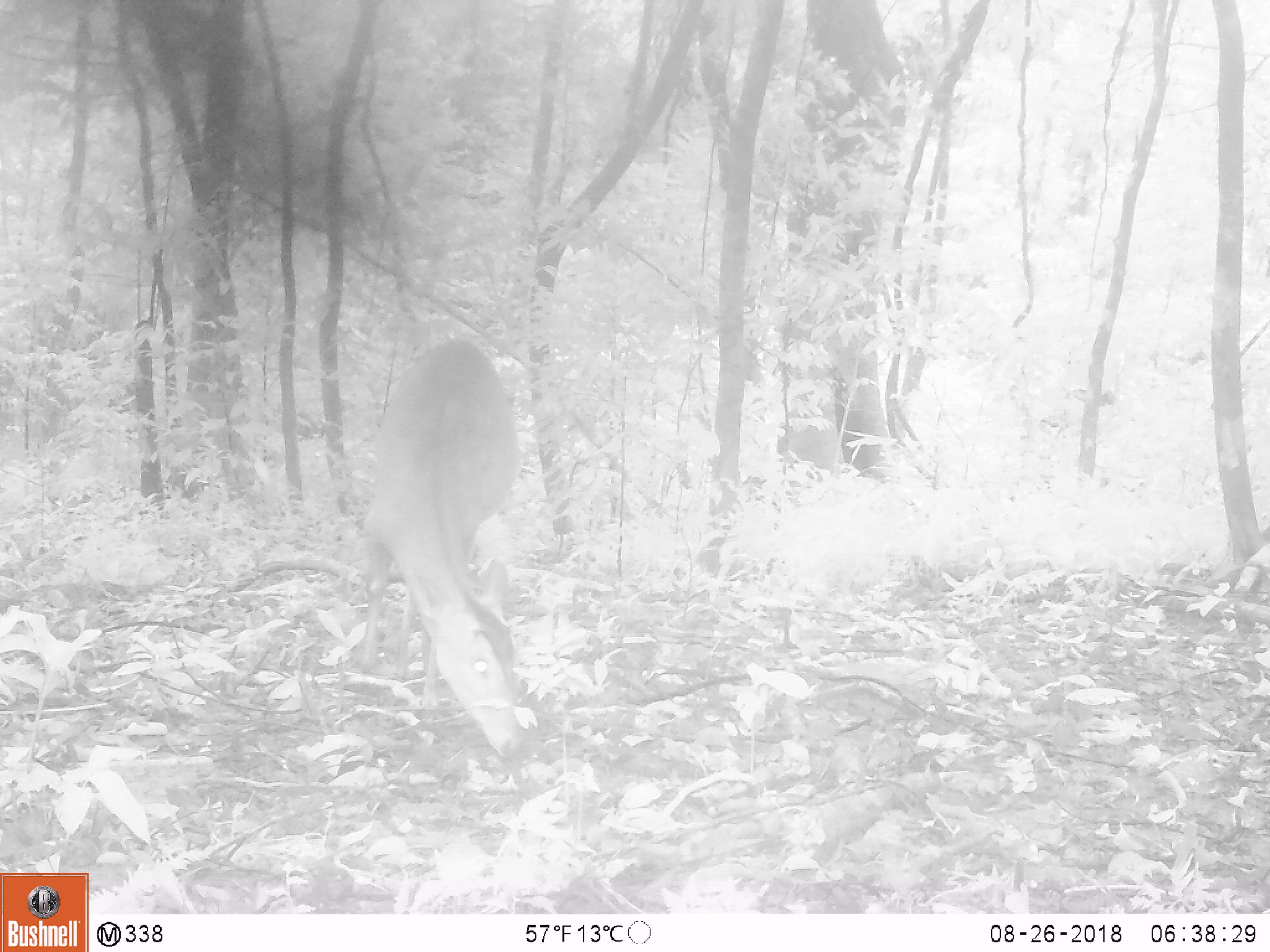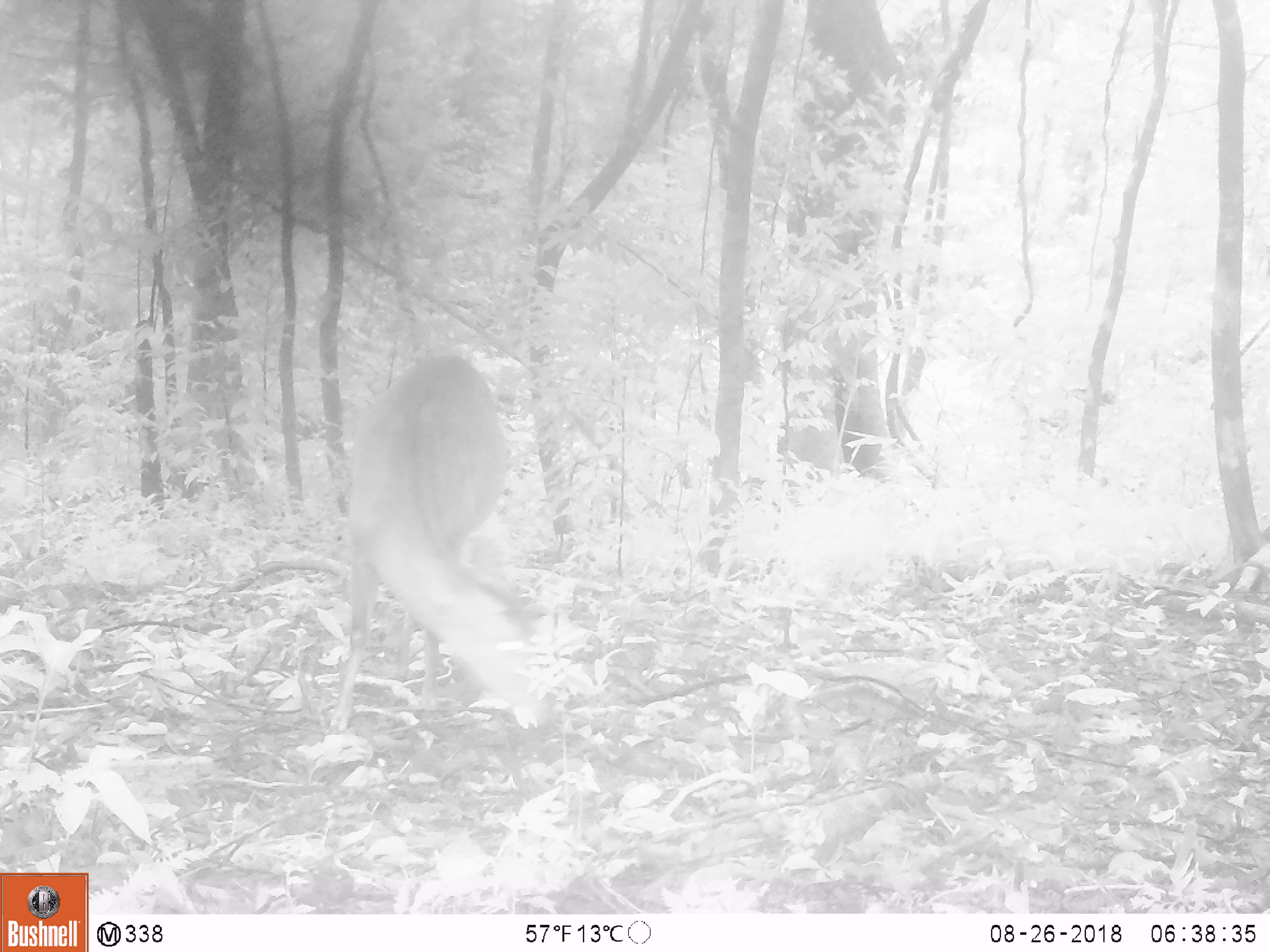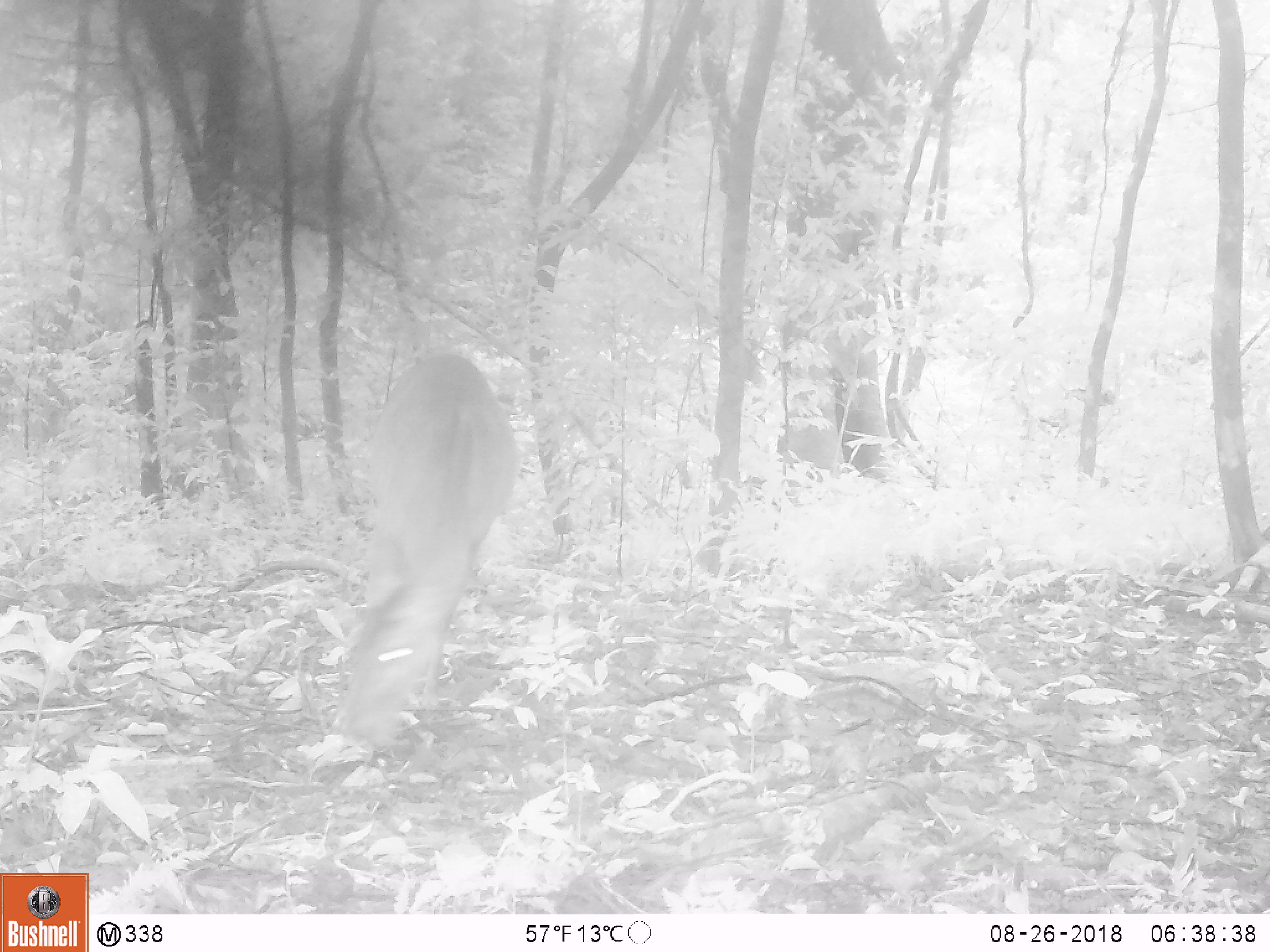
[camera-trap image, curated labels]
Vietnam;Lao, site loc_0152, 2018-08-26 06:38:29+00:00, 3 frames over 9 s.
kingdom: Animalia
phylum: Chordata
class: Mammalia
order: Artiodactyla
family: Cervidae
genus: Muntiacus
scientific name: Muntiacus vuquangensis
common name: large-antlered muntjac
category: large antlered muntjac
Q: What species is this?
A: Large antlered muntjac (large-antlered muntjac) (Muntiacus vuquangensis).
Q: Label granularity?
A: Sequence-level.